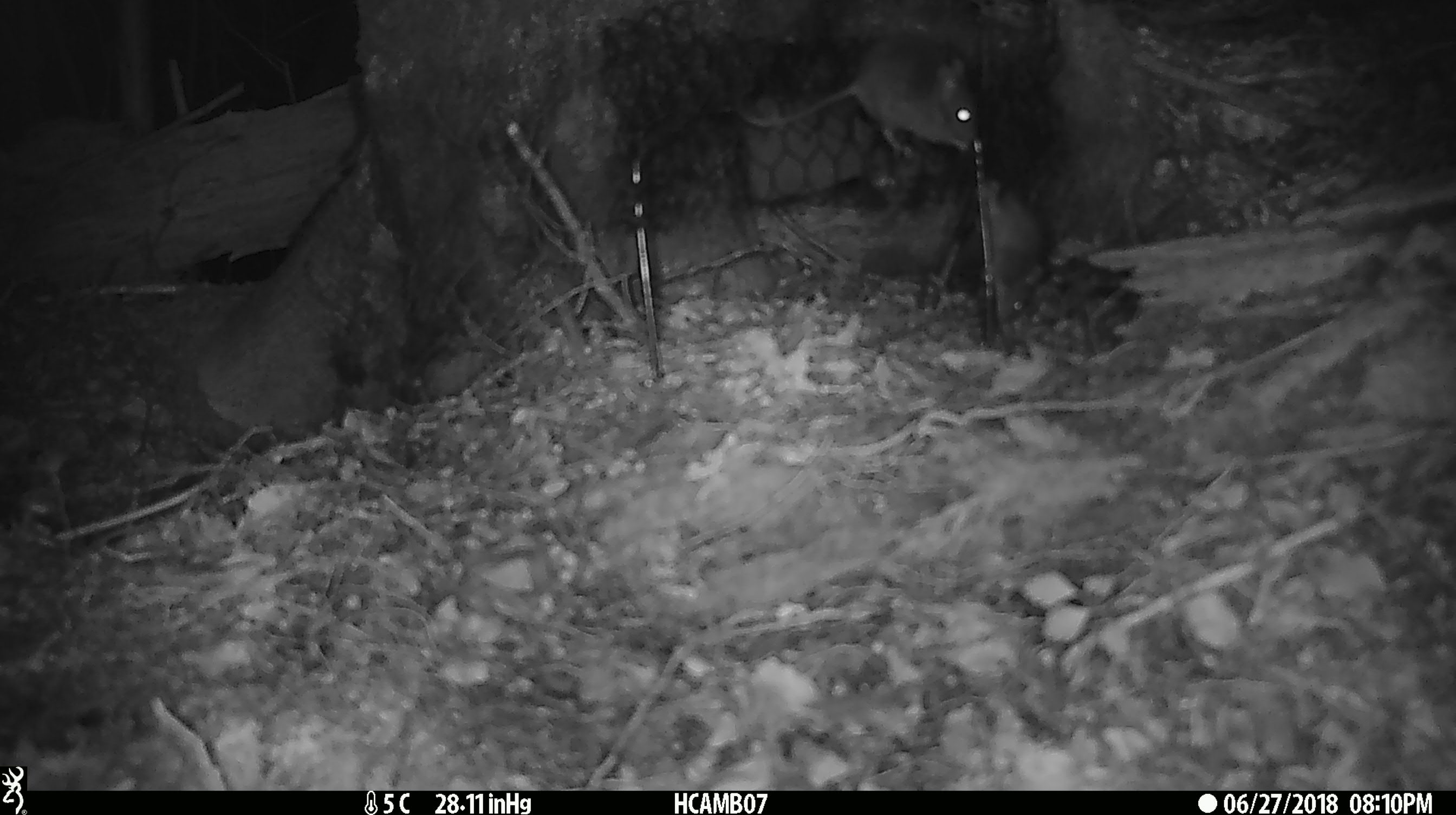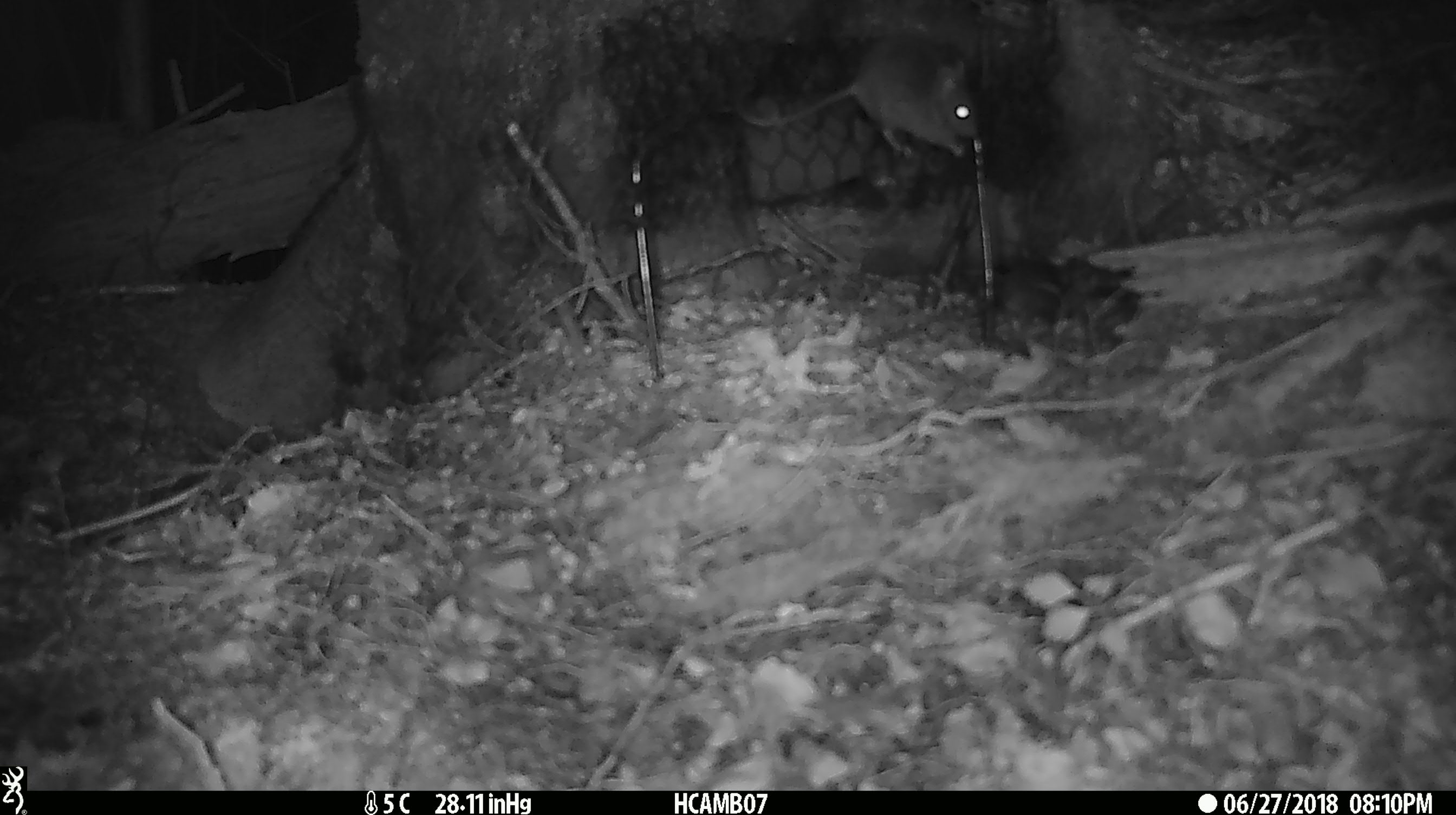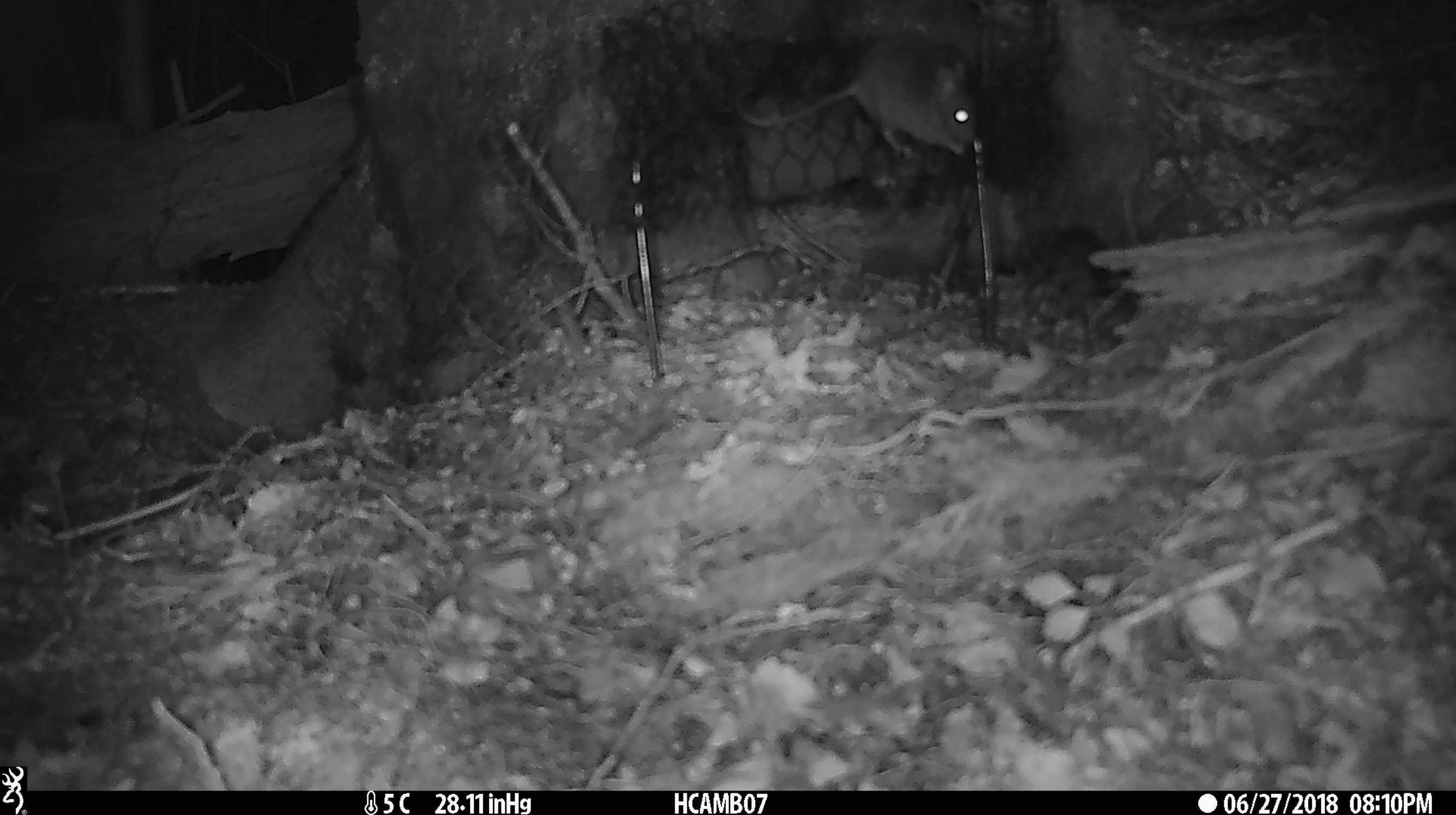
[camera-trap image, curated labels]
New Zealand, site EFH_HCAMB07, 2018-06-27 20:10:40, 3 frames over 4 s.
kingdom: Animalia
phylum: Chordata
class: Mammalia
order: Rodentia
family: Muridae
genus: Mus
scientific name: Mus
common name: mouse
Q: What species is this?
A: Mouse (Mus).